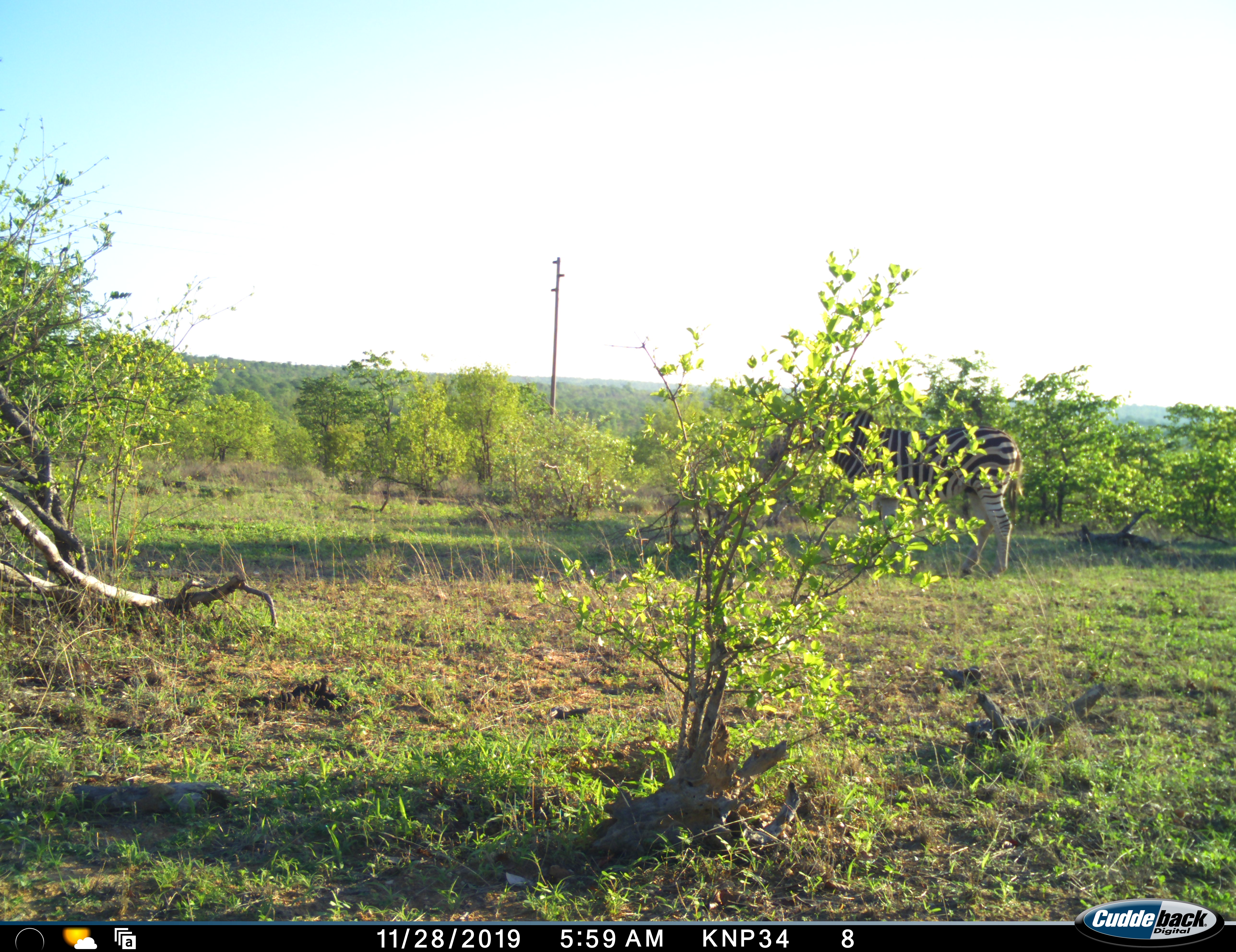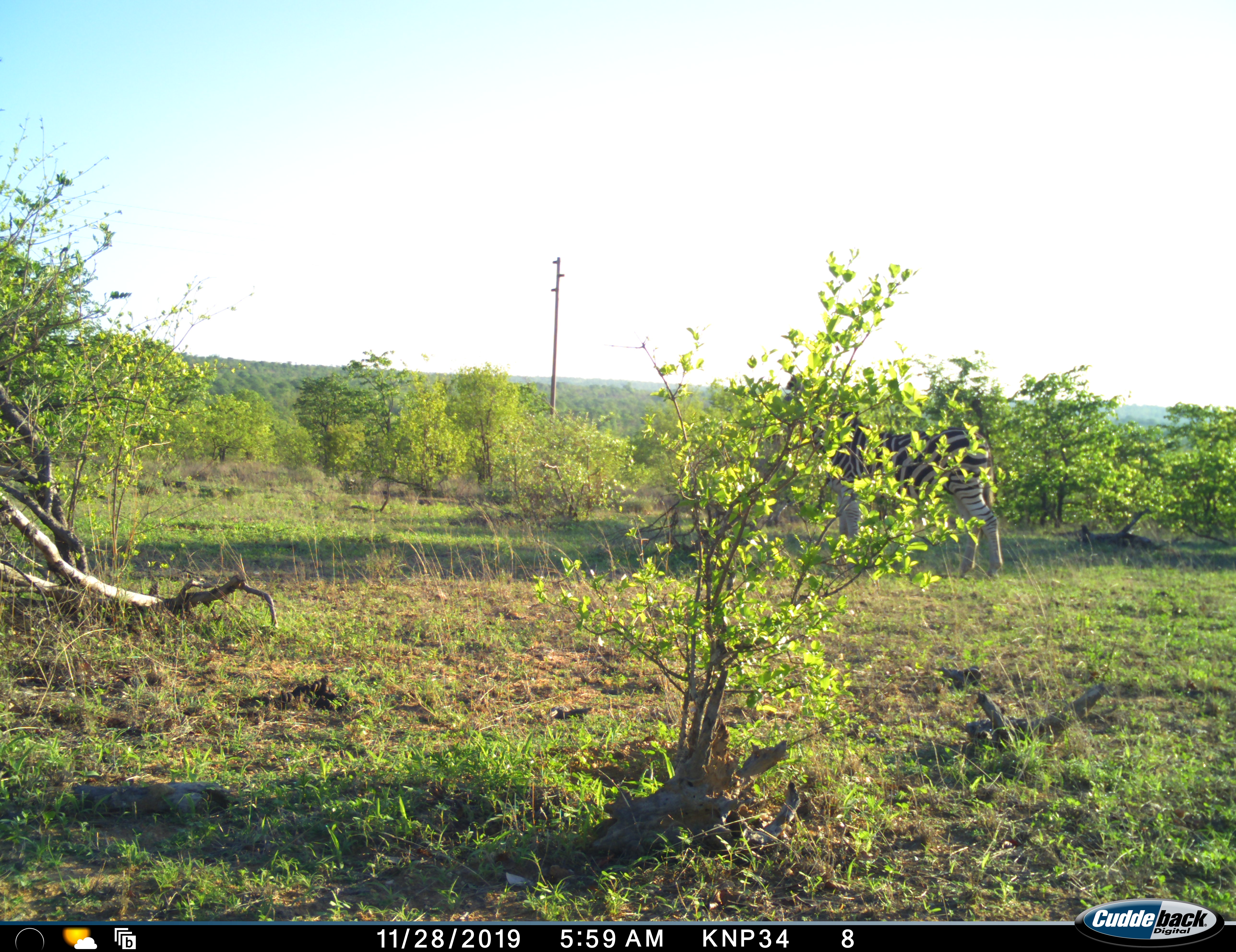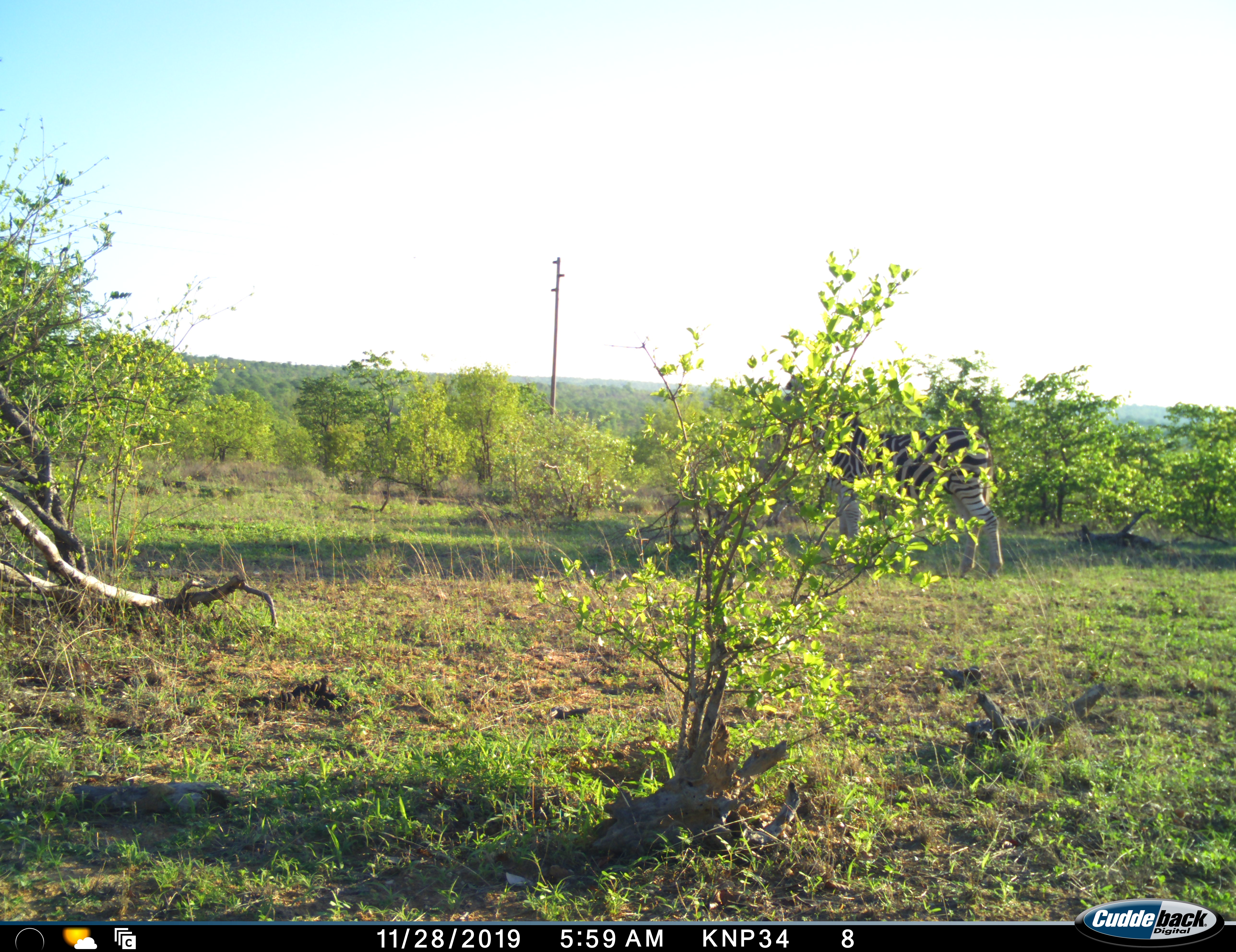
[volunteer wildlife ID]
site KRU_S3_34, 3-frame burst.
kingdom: Animalia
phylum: Chordata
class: Mammalia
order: Perissodactyla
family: Equidae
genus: Equus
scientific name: Equus quagga burchellii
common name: burchell's zebra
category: zebraburchells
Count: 1.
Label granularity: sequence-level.